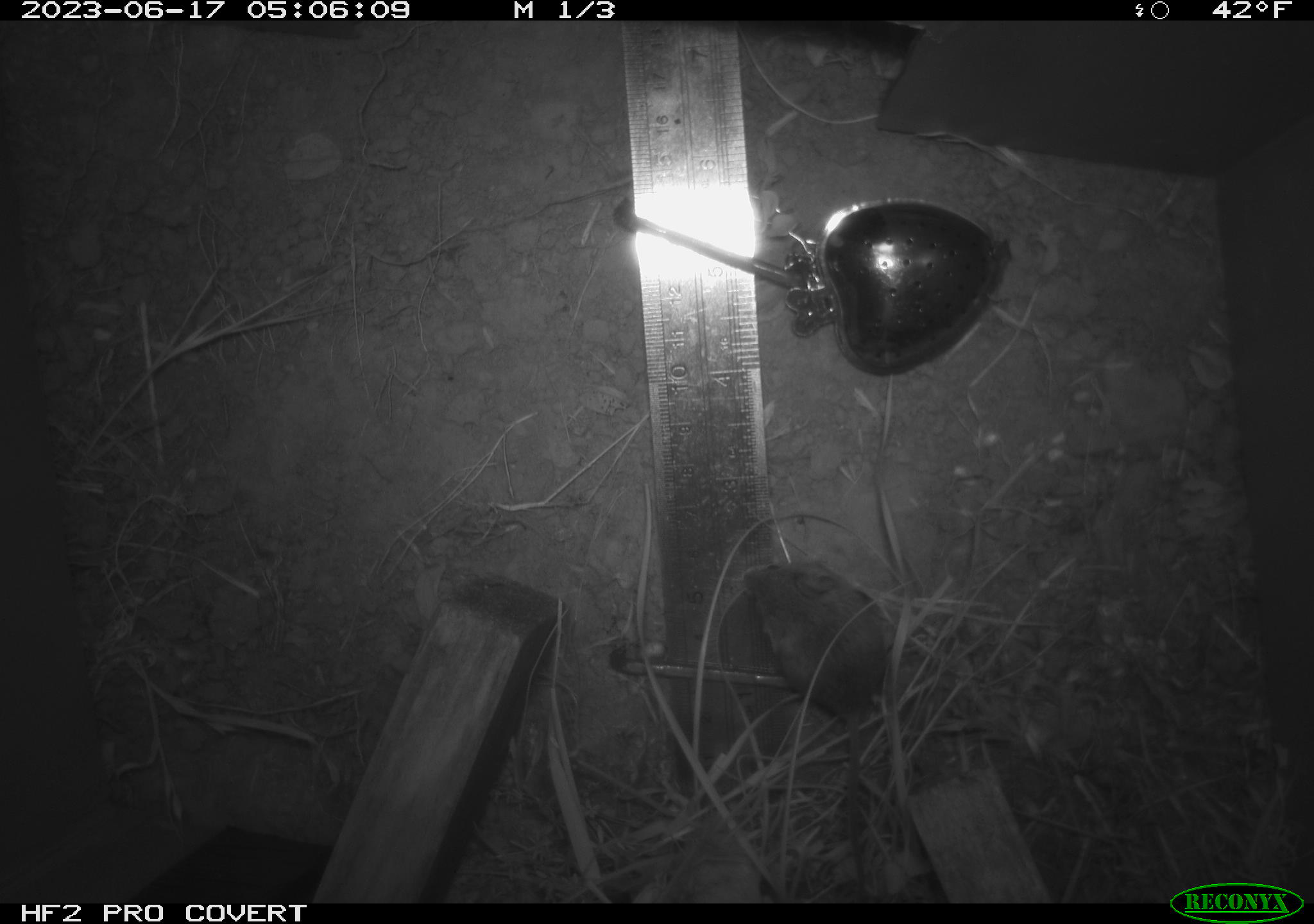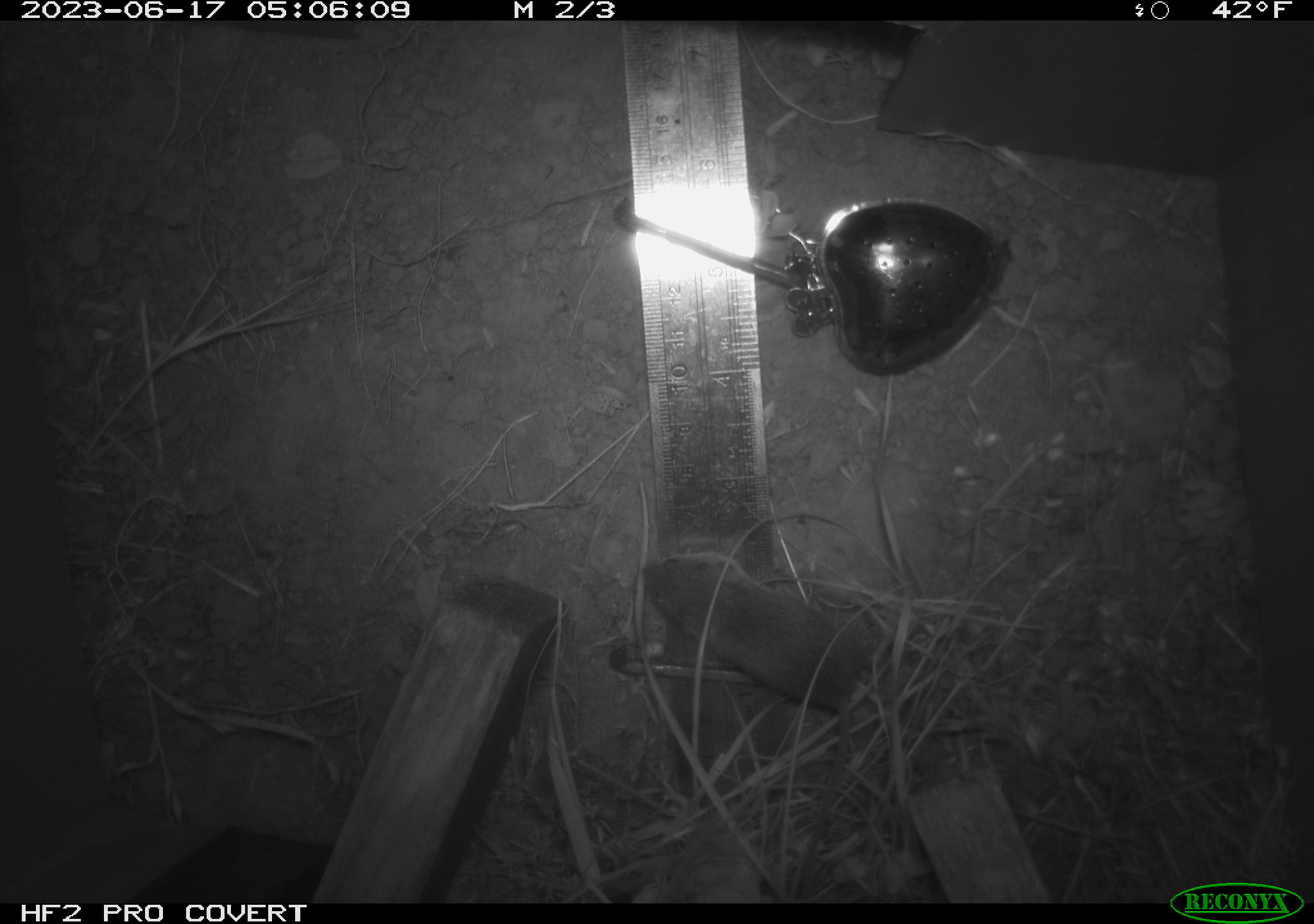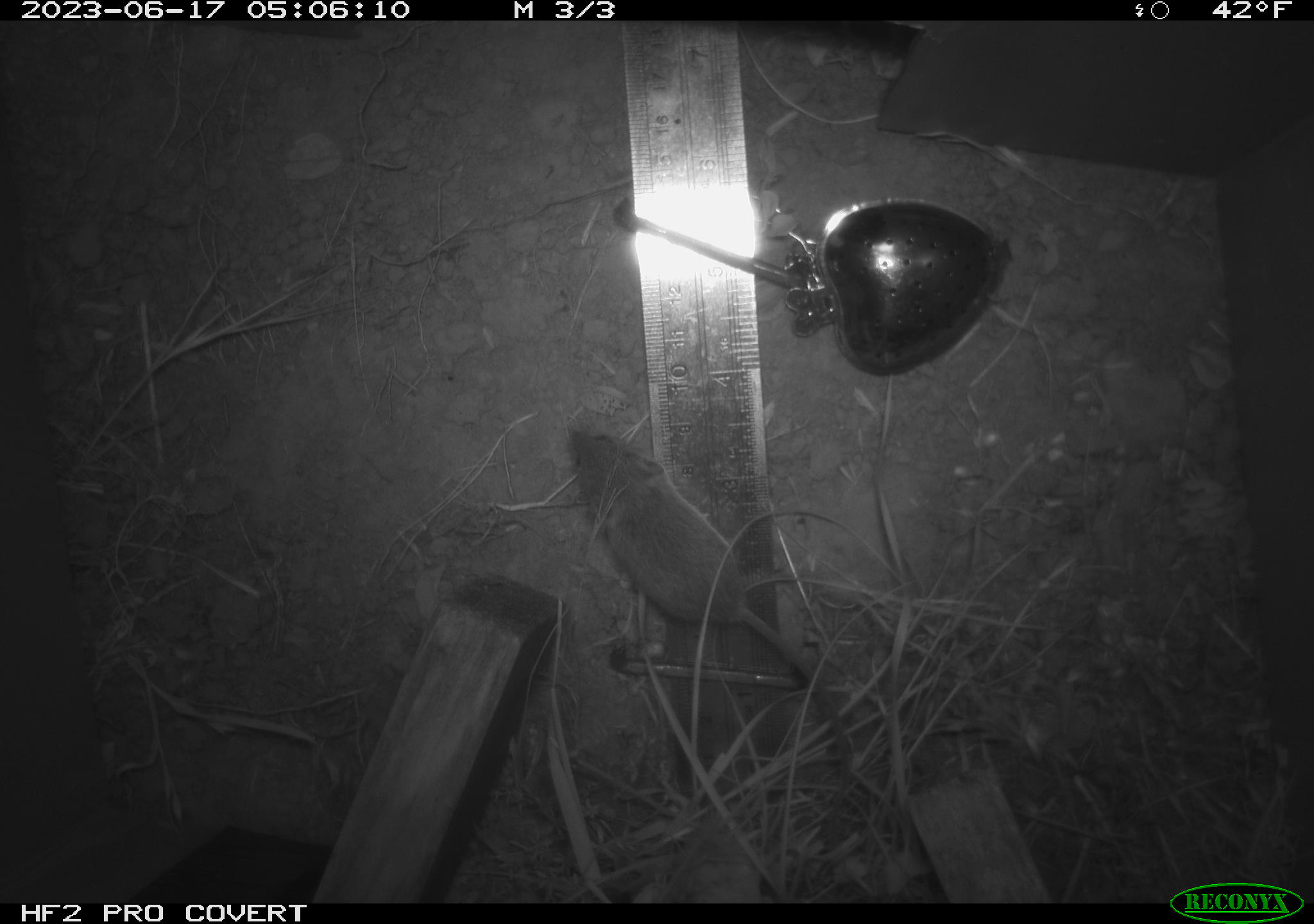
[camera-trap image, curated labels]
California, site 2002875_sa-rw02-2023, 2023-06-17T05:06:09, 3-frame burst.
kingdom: Animalia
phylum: Chordata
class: Mammalia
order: Rodentia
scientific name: Rodentia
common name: mouse species